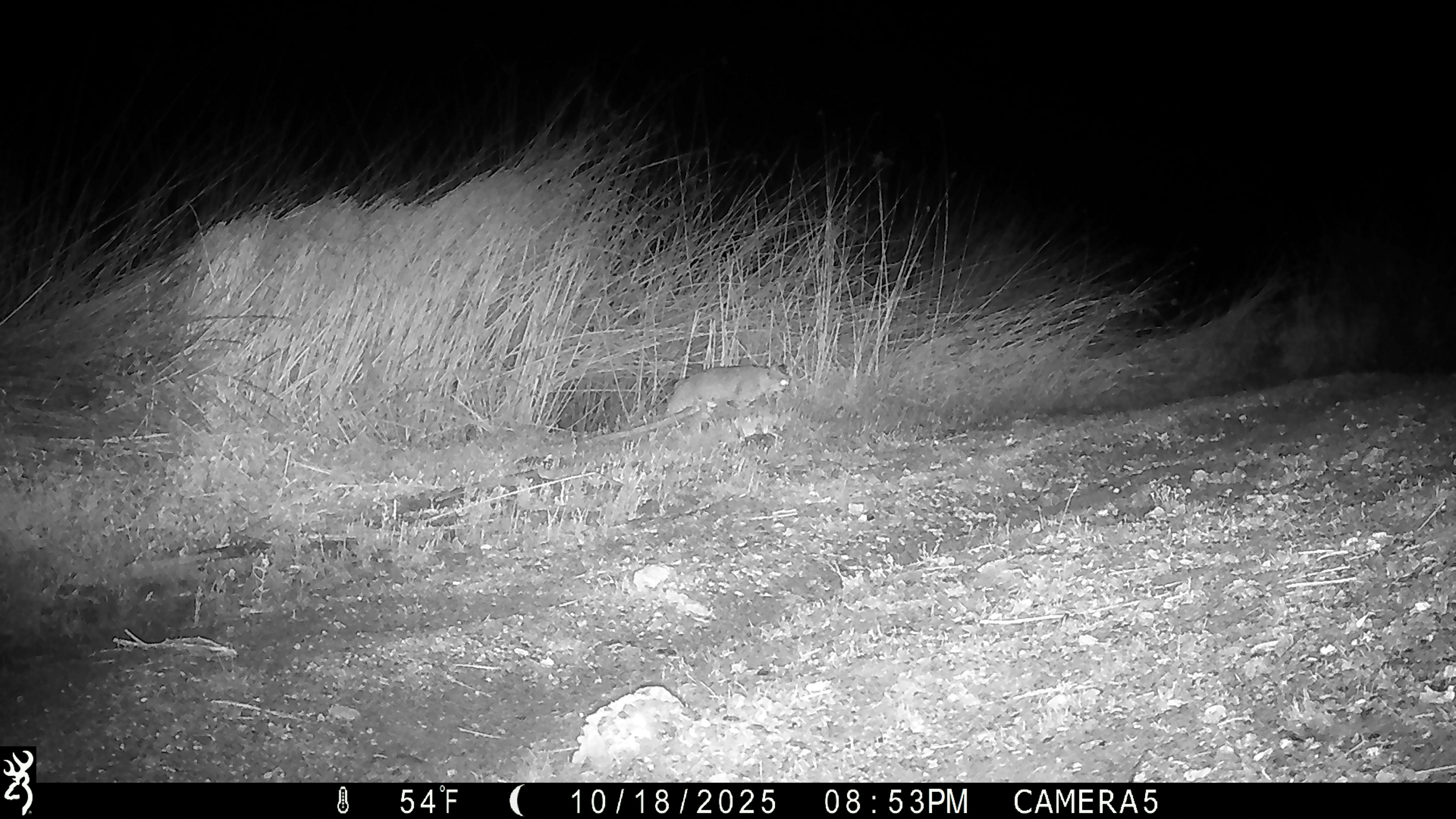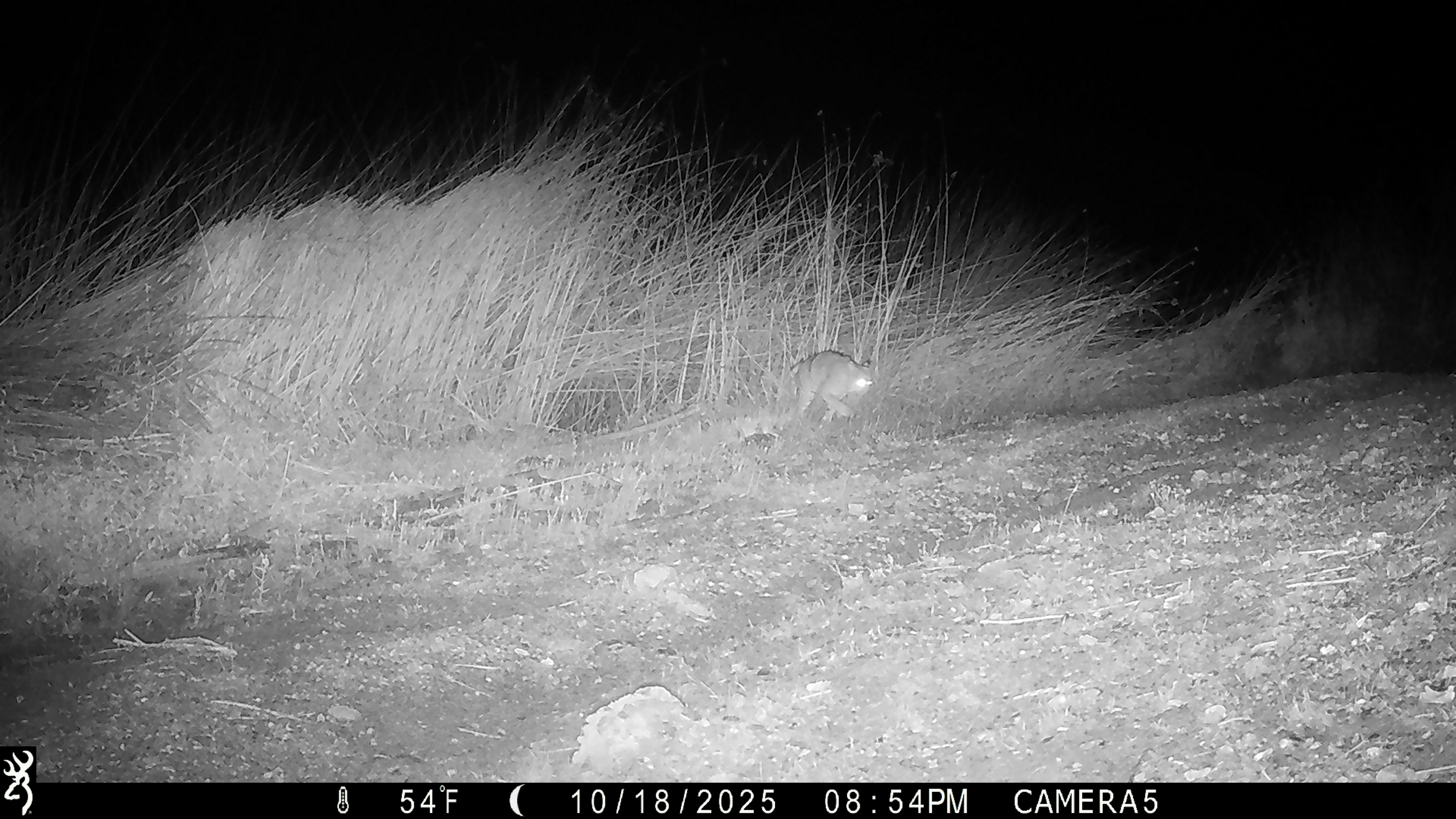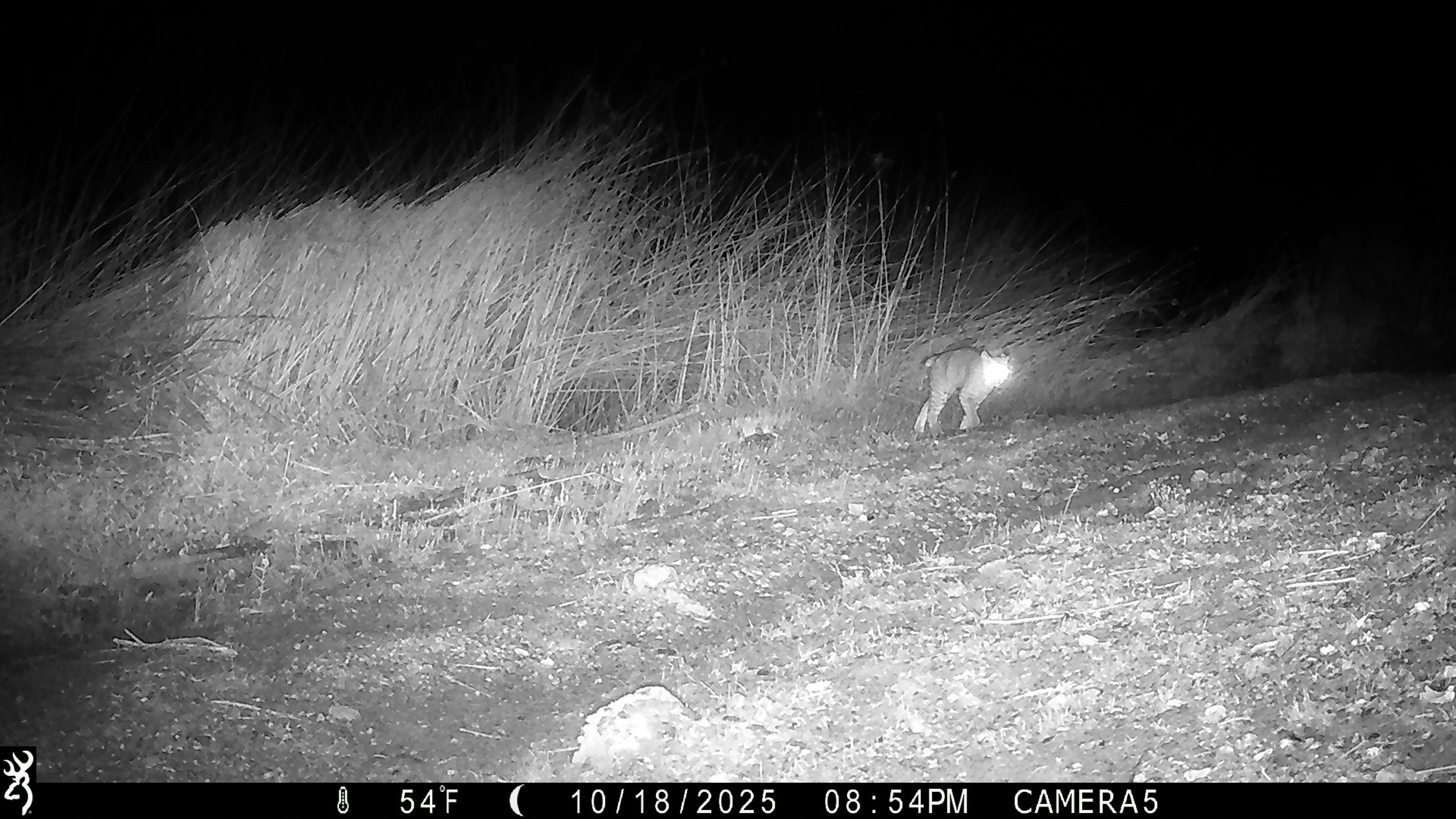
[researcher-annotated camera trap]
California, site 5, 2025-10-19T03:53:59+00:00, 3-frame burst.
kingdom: Animalia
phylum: Chordata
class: Mammalia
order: Carnivora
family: Felidae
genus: Lynx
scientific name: Lynx rufus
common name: bobcat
Bobcat (Lynx rufus).